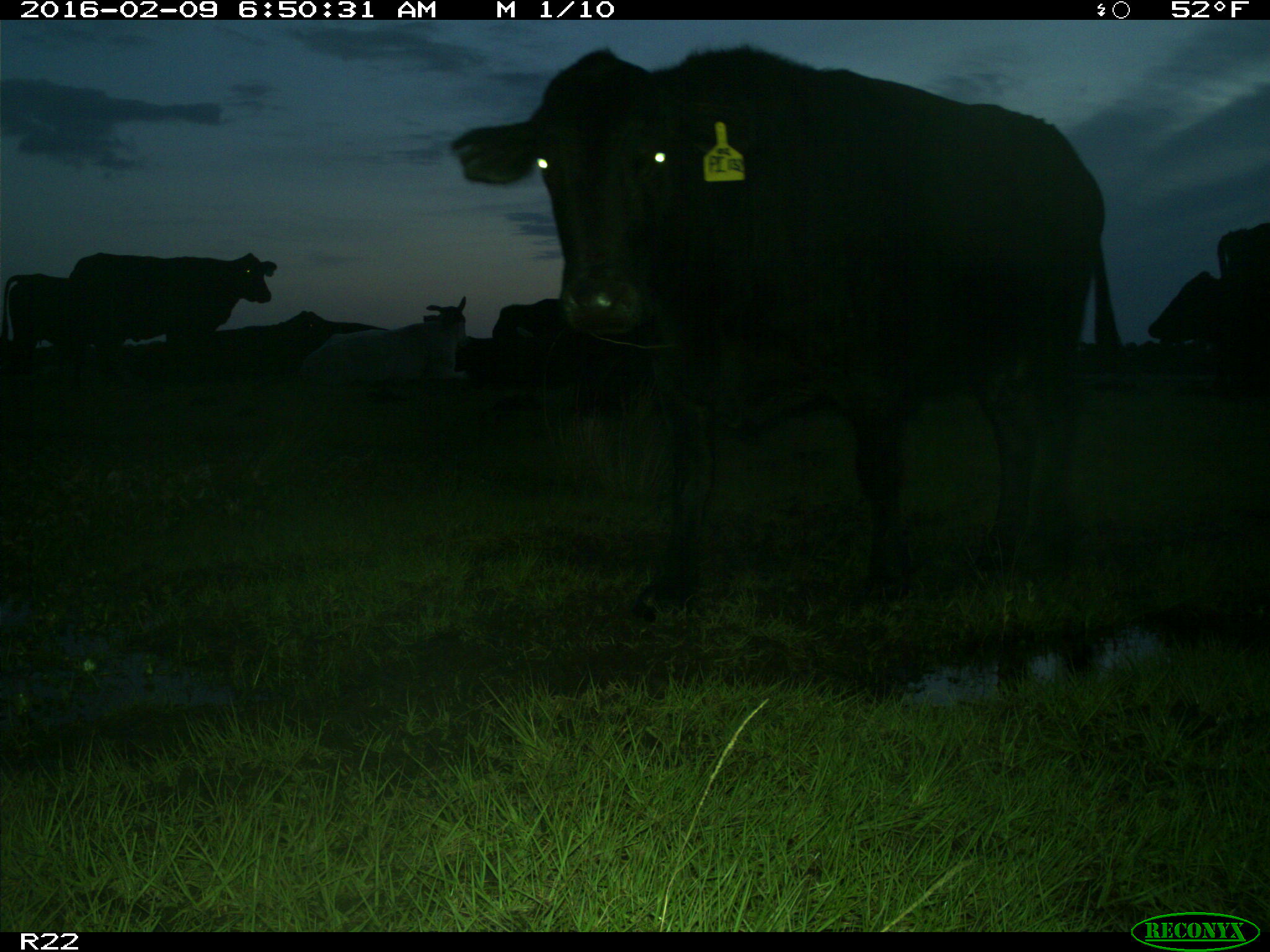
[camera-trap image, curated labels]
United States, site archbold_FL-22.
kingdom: Animalia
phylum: Chordata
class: Mammalia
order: Artiodactyla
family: Bovidae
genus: Bos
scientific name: Bos taurus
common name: domestic cow